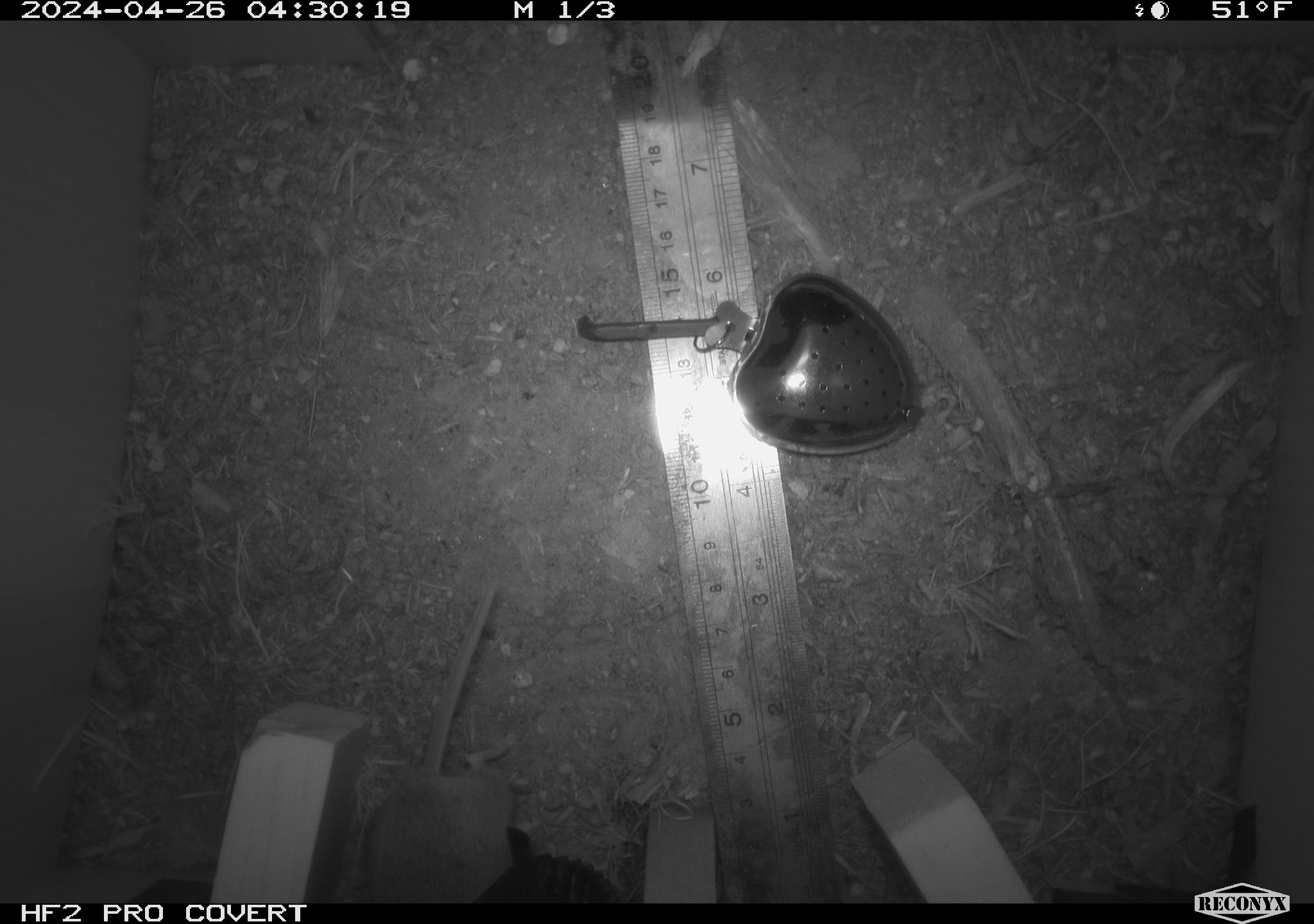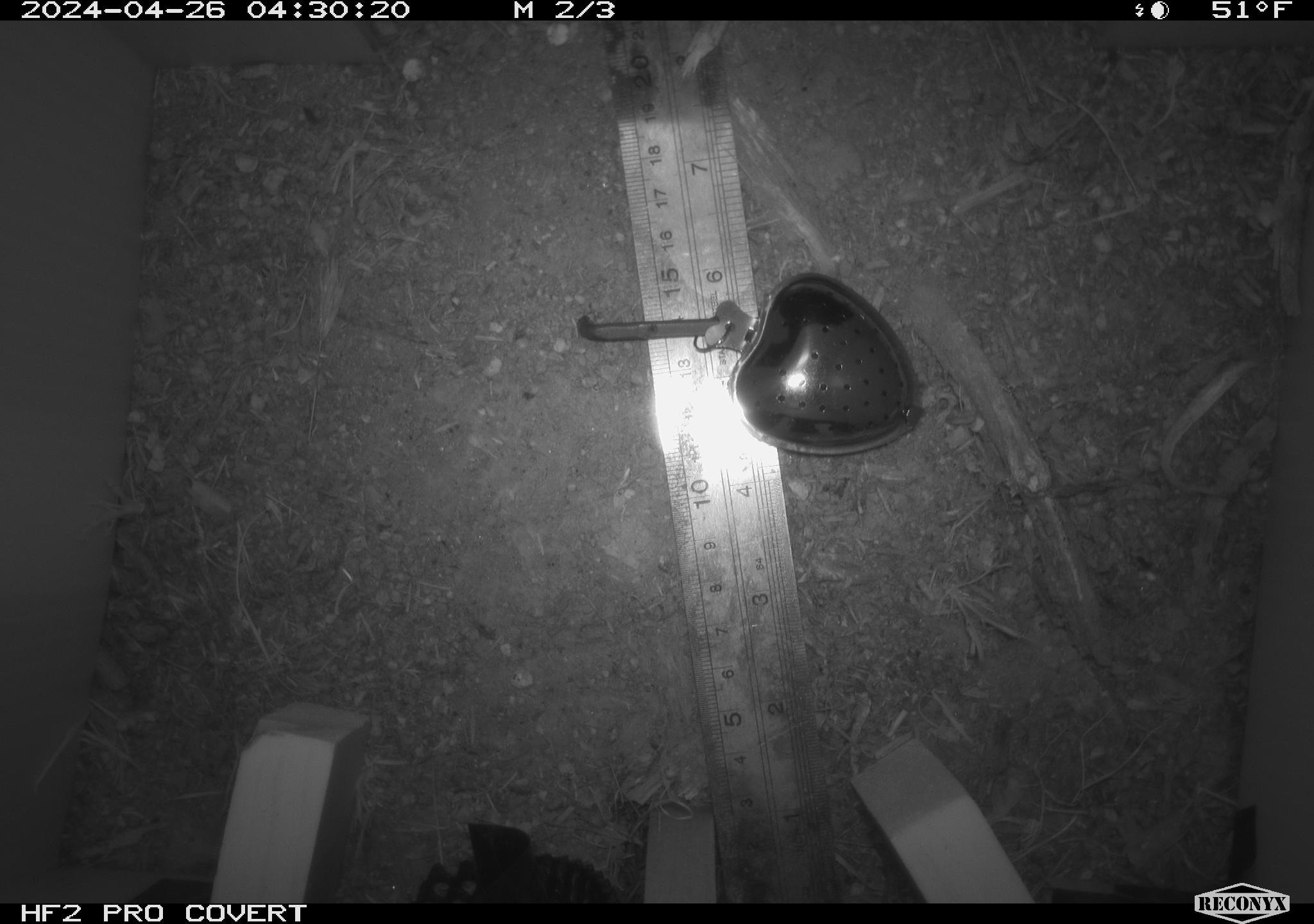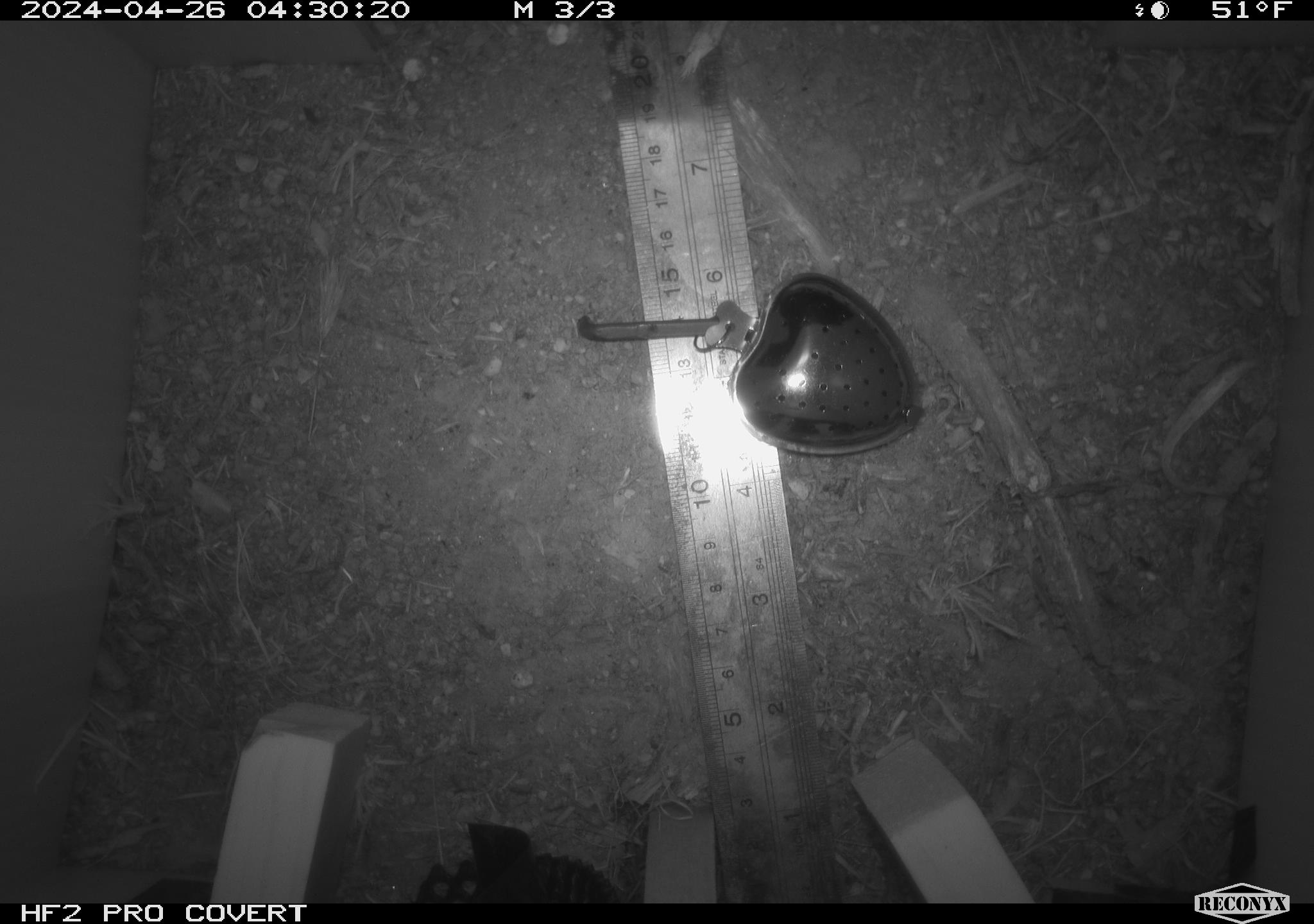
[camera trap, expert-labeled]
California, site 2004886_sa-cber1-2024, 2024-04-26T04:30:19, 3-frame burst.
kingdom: Animalia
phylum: Chordata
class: Mammalia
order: Rodentia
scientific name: Rodentia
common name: mouse species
Mouse species (Rodentia).